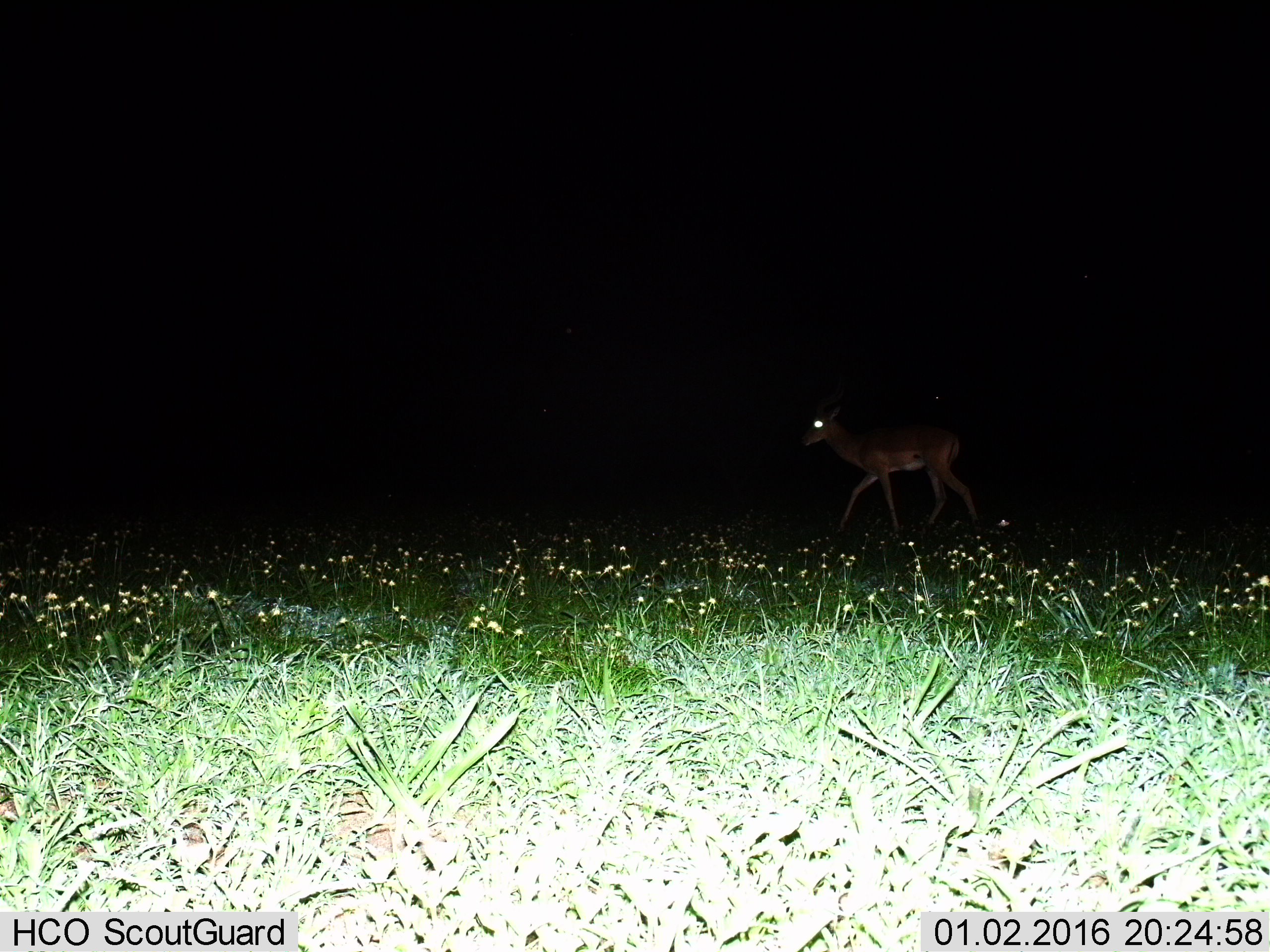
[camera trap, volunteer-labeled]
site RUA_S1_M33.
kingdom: Animalia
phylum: Chordata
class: Mammalia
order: Artiodactyla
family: Bovidae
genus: Aepyceros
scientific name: Aepyceros melampus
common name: impala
Impala (Aepyceros melampus), count 1. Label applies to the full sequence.